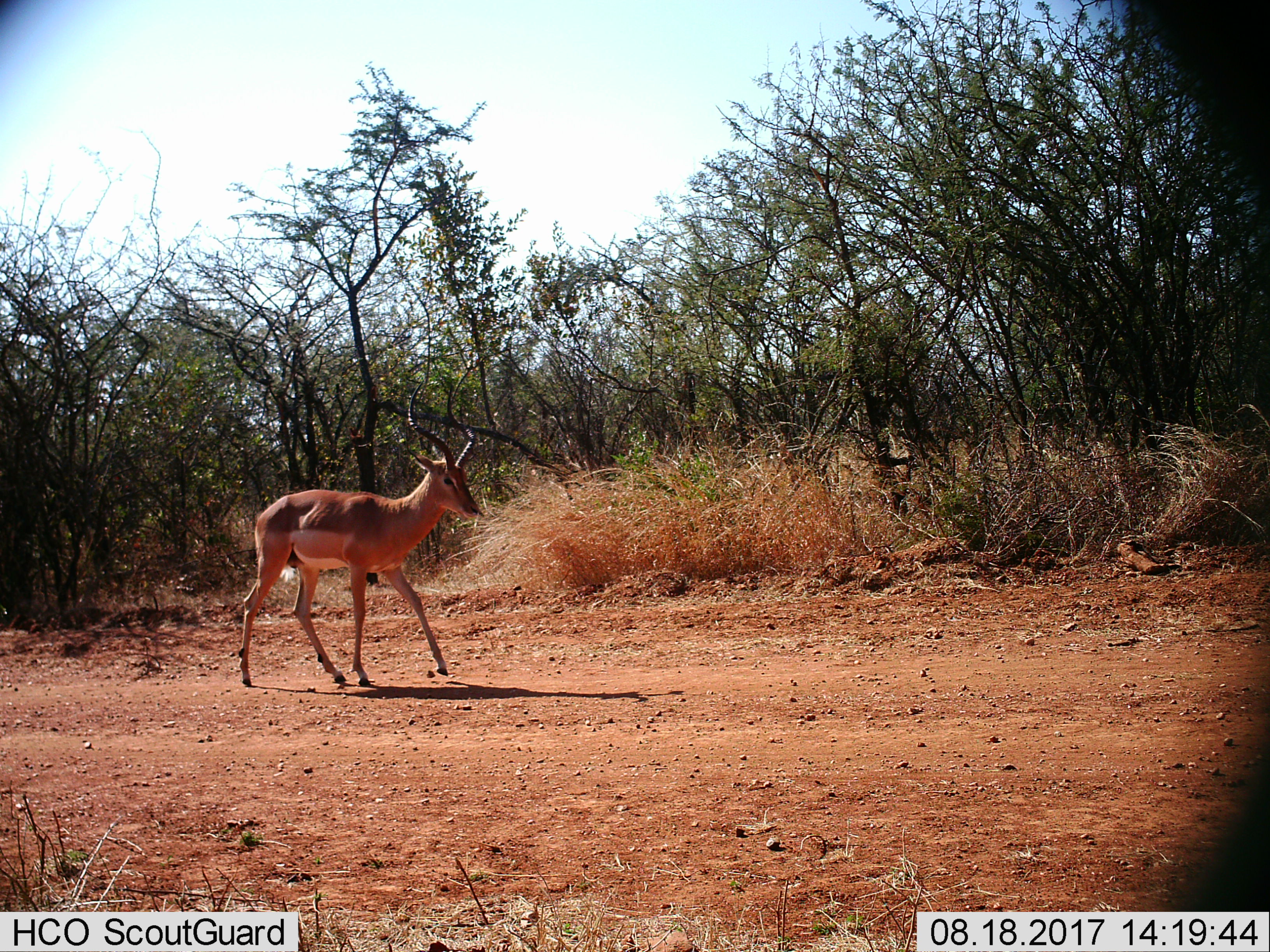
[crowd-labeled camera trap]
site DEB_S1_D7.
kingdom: Animalia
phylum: Chordata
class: Mammalia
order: Artiodactyla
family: Bovidae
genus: Aepyceros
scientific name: Aepyceros melampus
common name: impala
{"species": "impala (Aepyceros melampus)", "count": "1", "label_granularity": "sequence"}